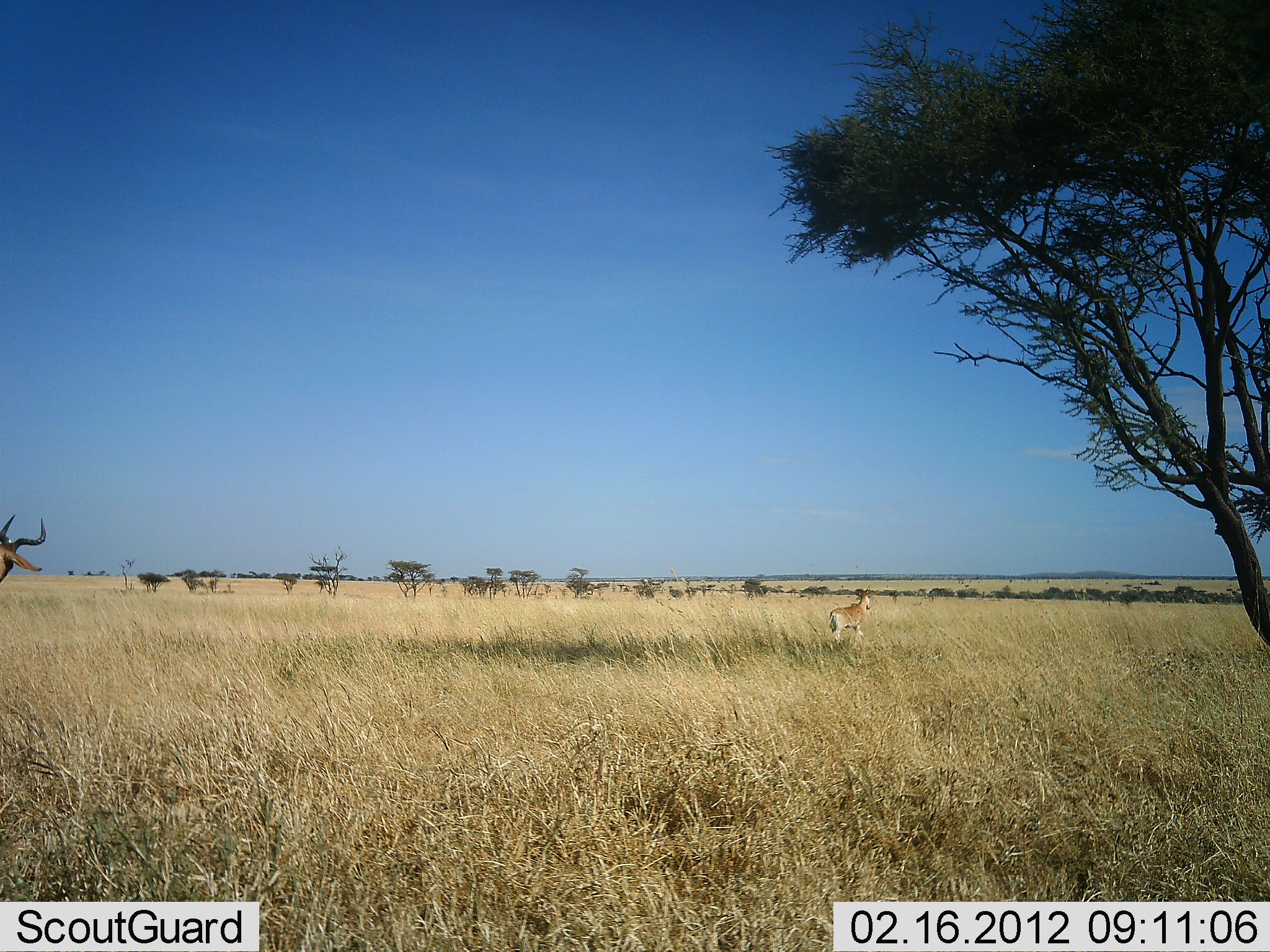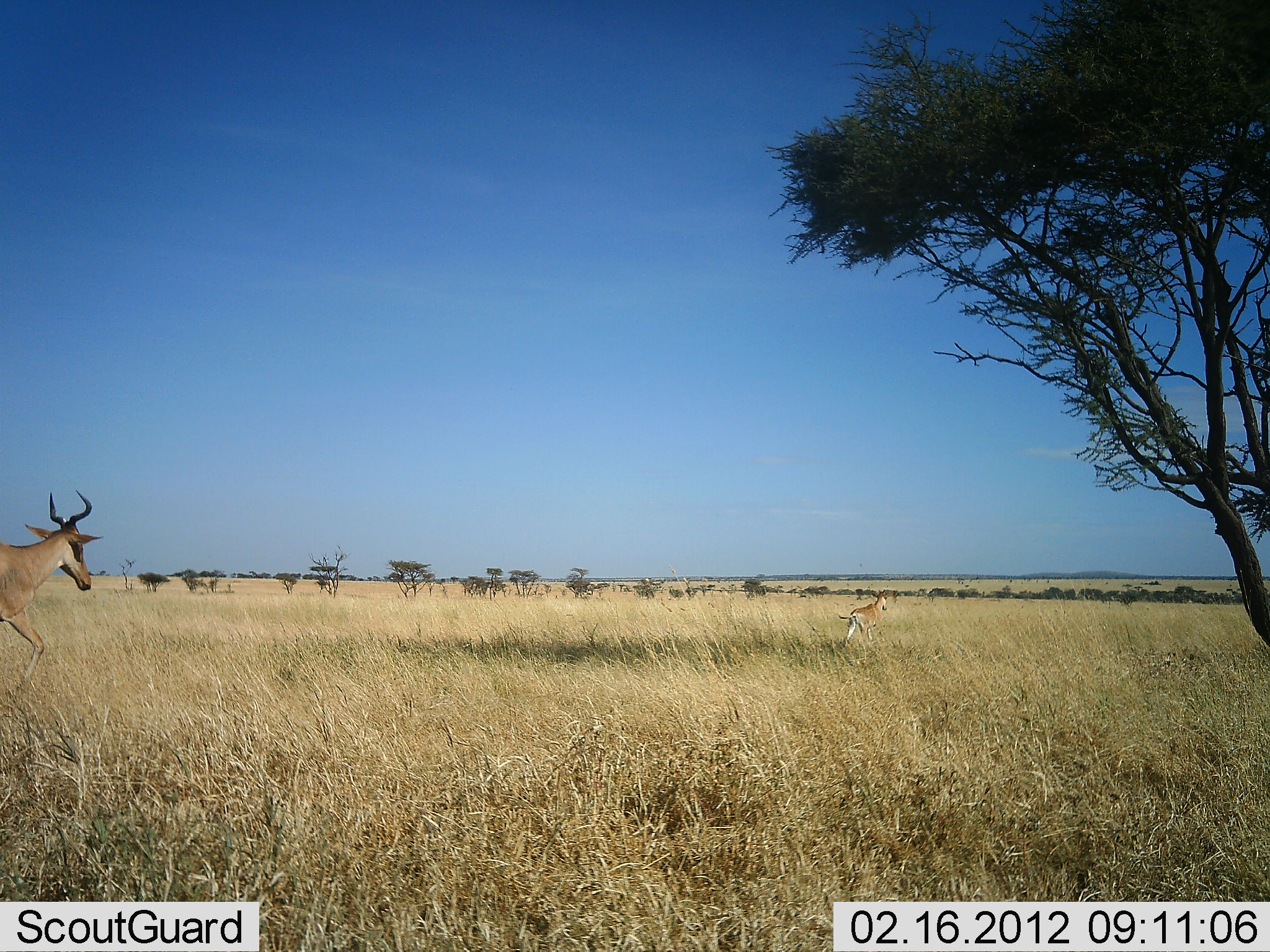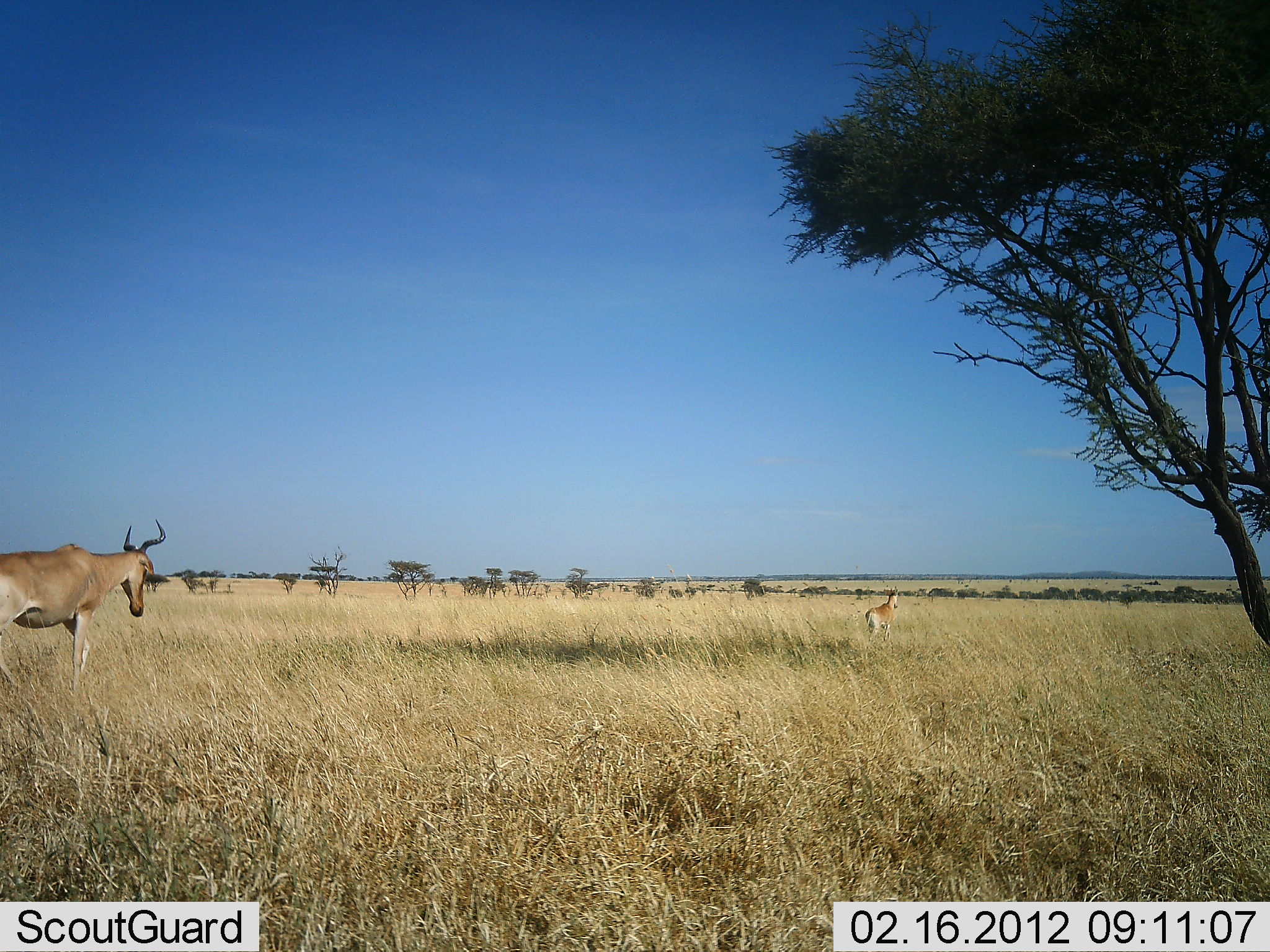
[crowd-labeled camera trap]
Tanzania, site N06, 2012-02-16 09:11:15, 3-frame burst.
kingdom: Animalia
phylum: Chordata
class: Mammalia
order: Artiodactyla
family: Bovidae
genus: Alcelaphus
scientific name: Alcelaphus buselaphus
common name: hartebeest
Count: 2.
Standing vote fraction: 4%.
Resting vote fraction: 0%.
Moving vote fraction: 100%.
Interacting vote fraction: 0%.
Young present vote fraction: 32%.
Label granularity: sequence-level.